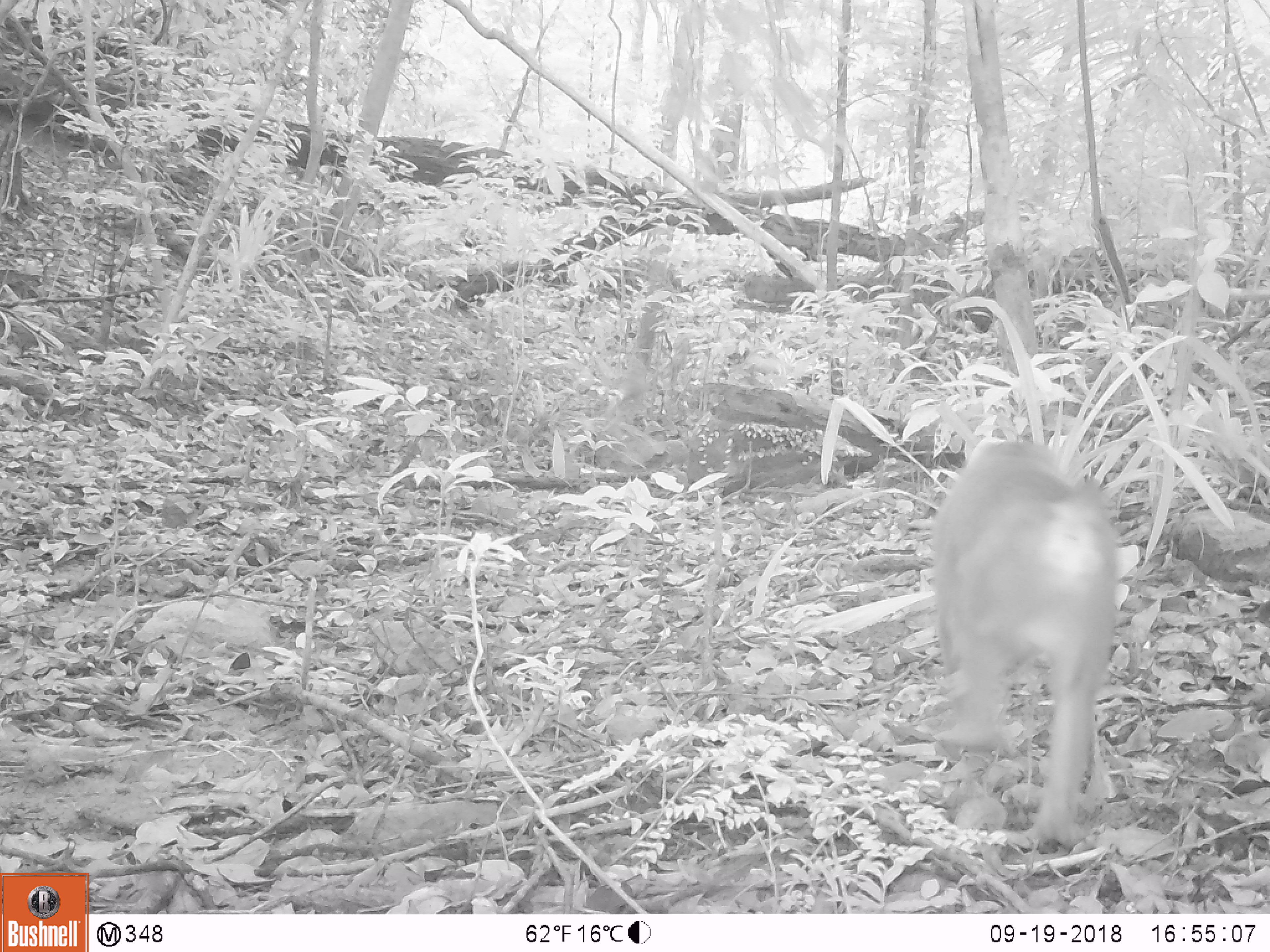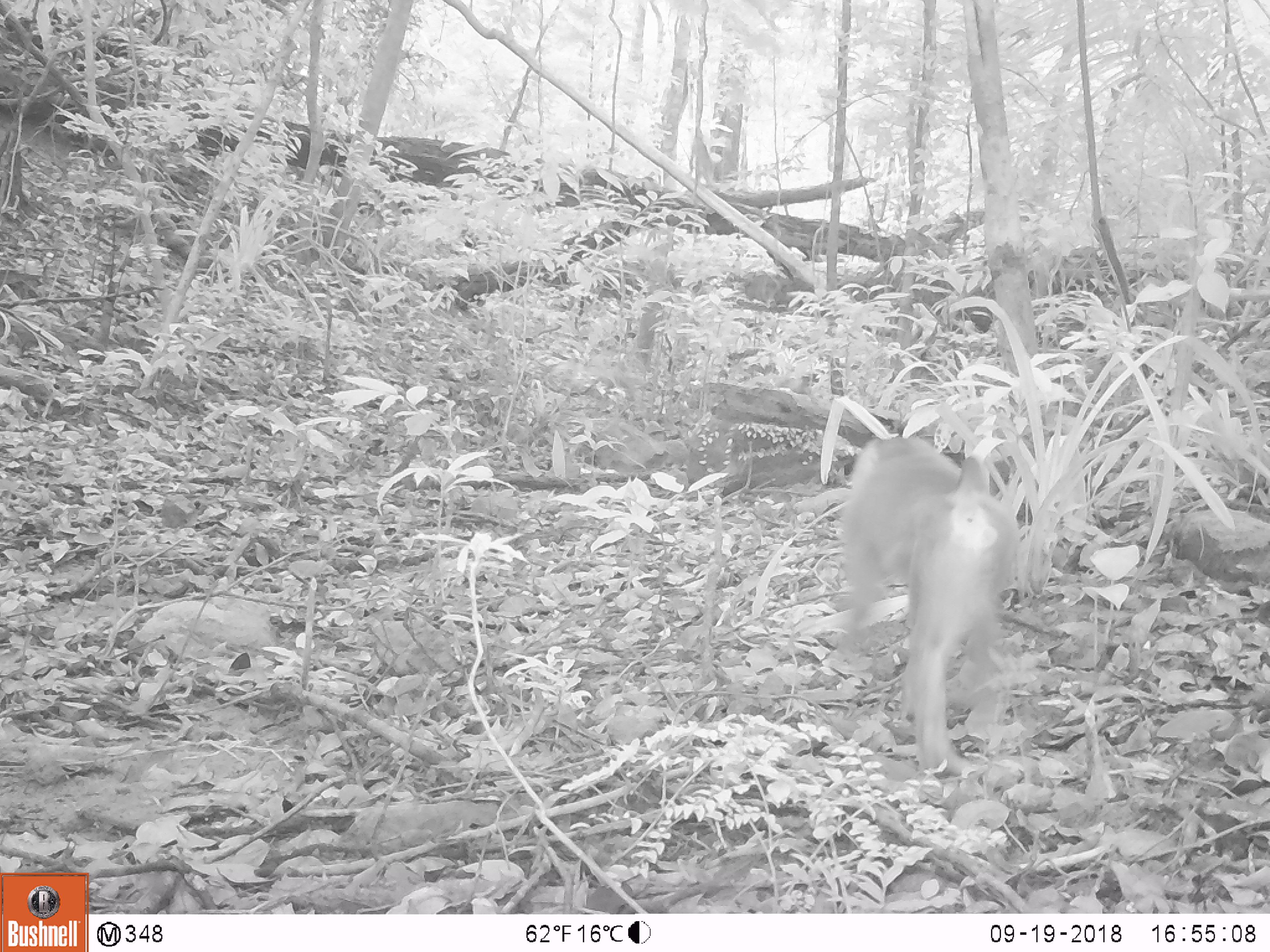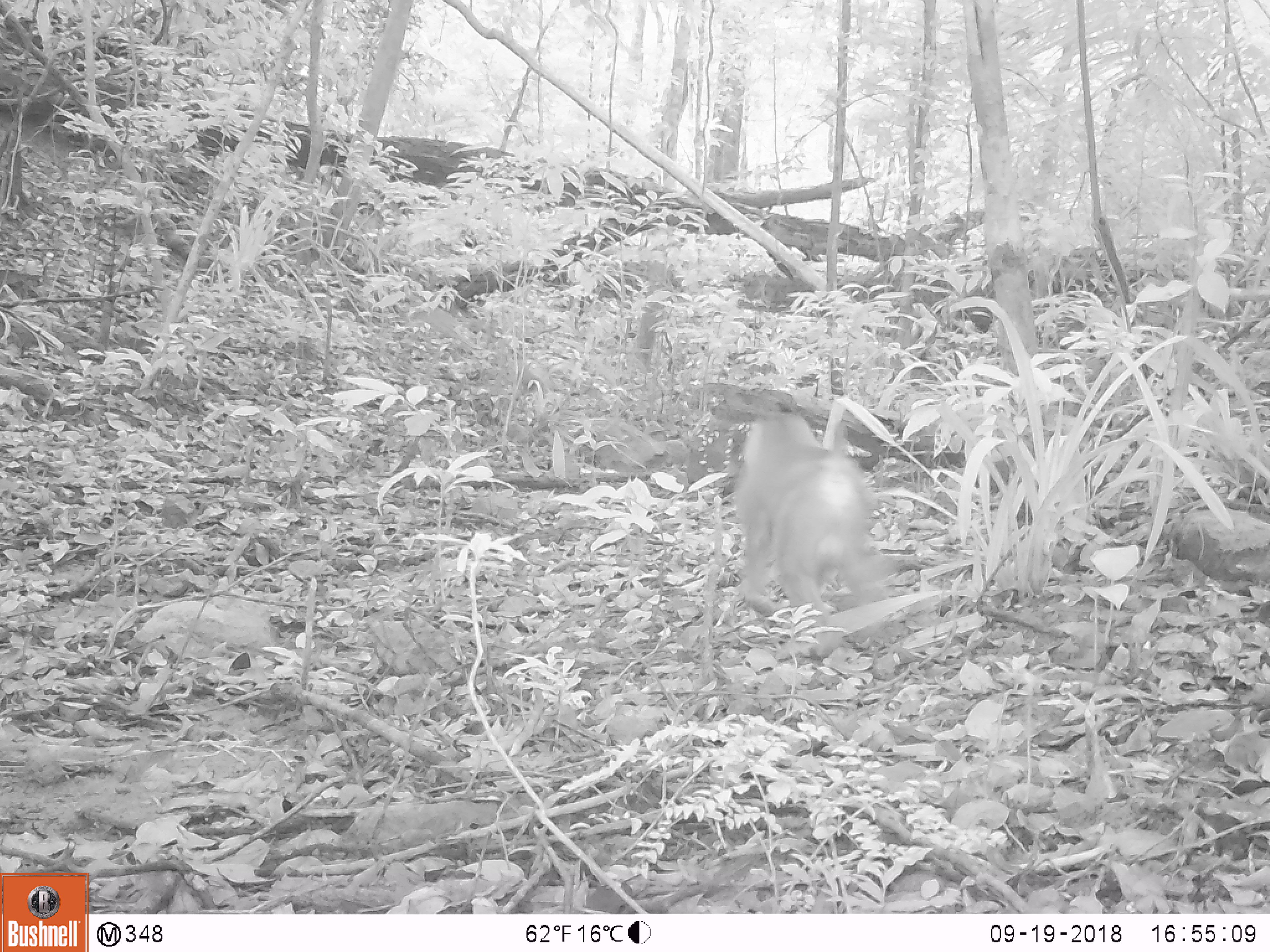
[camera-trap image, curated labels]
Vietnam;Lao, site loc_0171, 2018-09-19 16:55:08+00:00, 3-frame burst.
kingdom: Animalia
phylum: Chordata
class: Mammalia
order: Primates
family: Cercopithecidae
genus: Macaca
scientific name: Macaca nemestrina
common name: pig-tailed macaque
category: pig tailed macaque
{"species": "pig tailed macaque (pig-tailed macaque) (Macaca nemestrina)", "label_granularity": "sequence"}